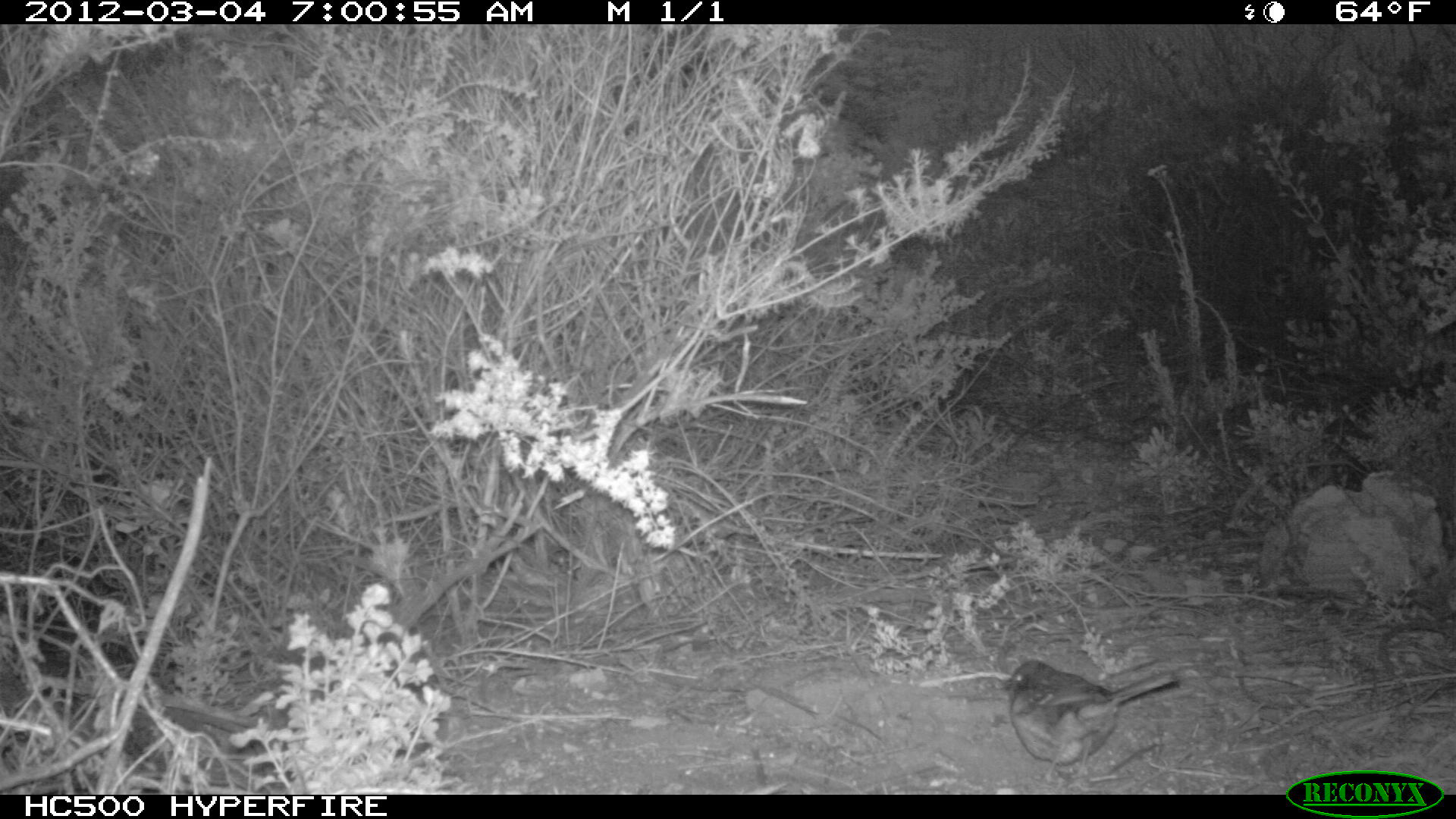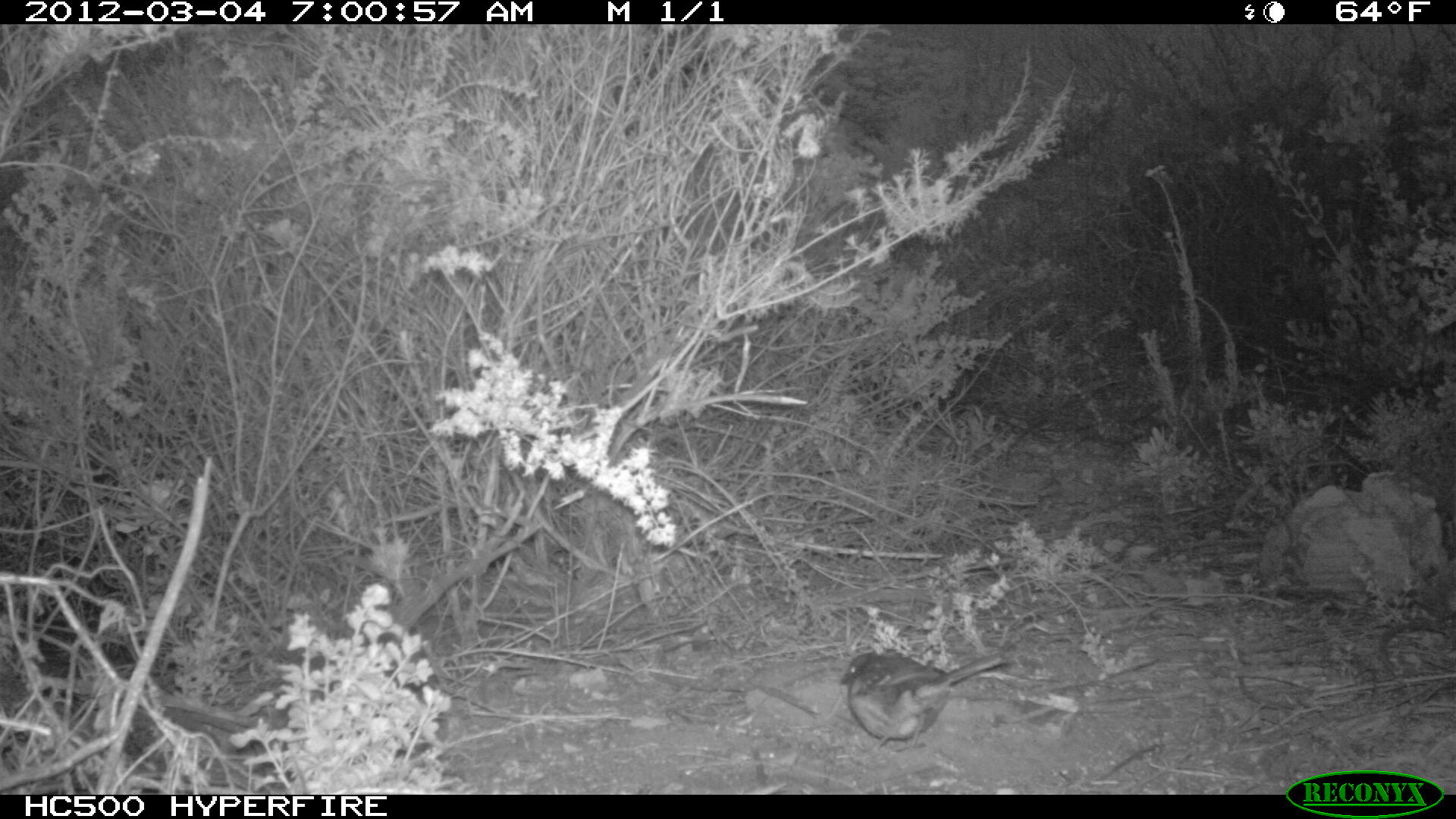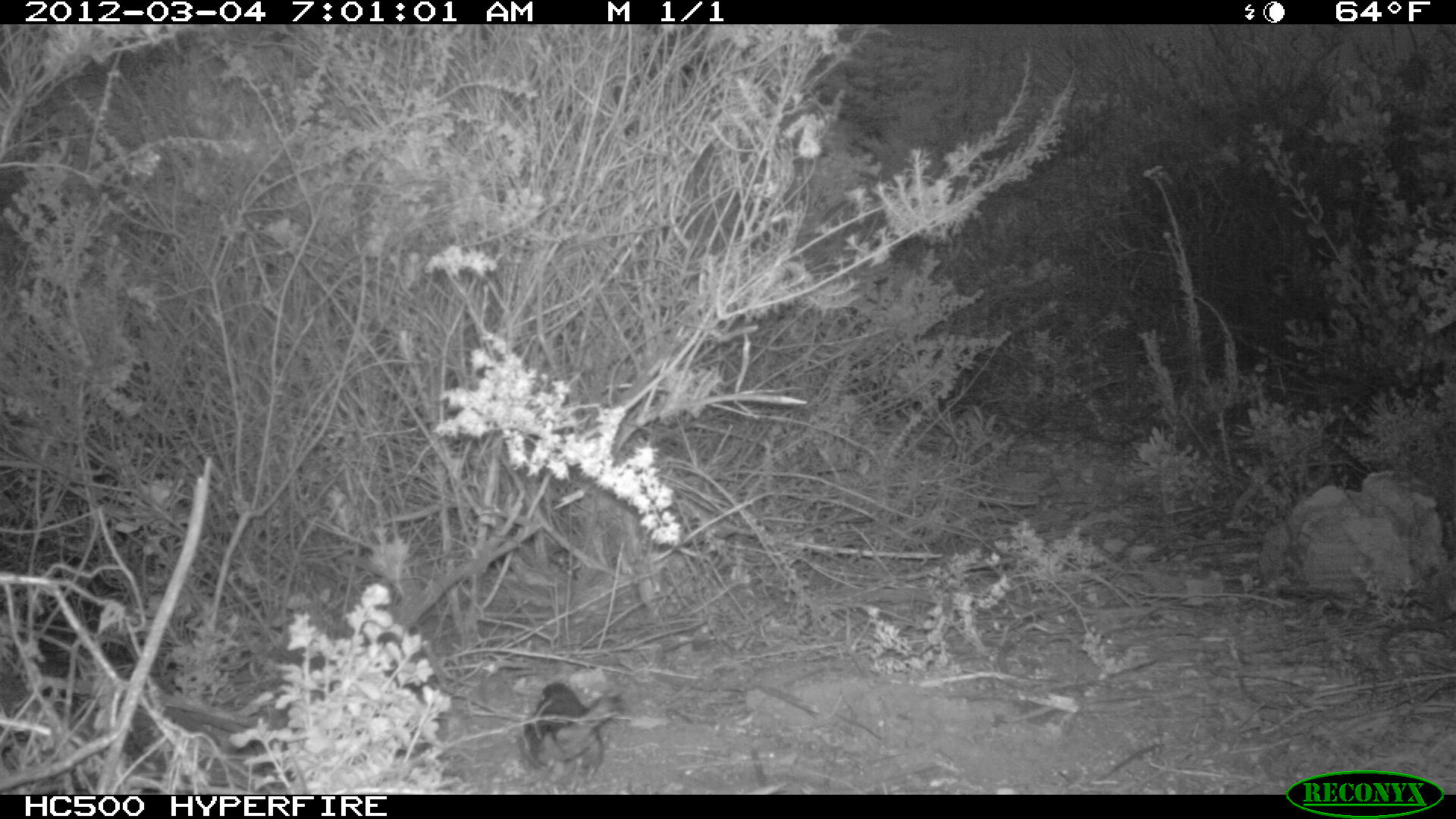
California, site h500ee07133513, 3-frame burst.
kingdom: Animalia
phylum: Chordata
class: Aves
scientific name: Aves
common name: bird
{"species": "bird (Aves)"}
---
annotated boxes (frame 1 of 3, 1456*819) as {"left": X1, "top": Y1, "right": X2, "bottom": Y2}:
bird: {"left": 999, "top": 656, "right": 1180, "bottom": 764}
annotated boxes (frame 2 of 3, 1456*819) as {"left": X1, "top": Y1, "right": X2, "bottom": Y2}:
bird: {"left": 840, "top": 651, "right": 1006, "bottom": 752}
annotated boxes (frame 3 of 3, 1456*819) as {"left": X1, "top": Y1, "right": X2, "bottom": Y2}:
bird: {"left": 522, "top": 682, "right": 623, "bottom": 781}